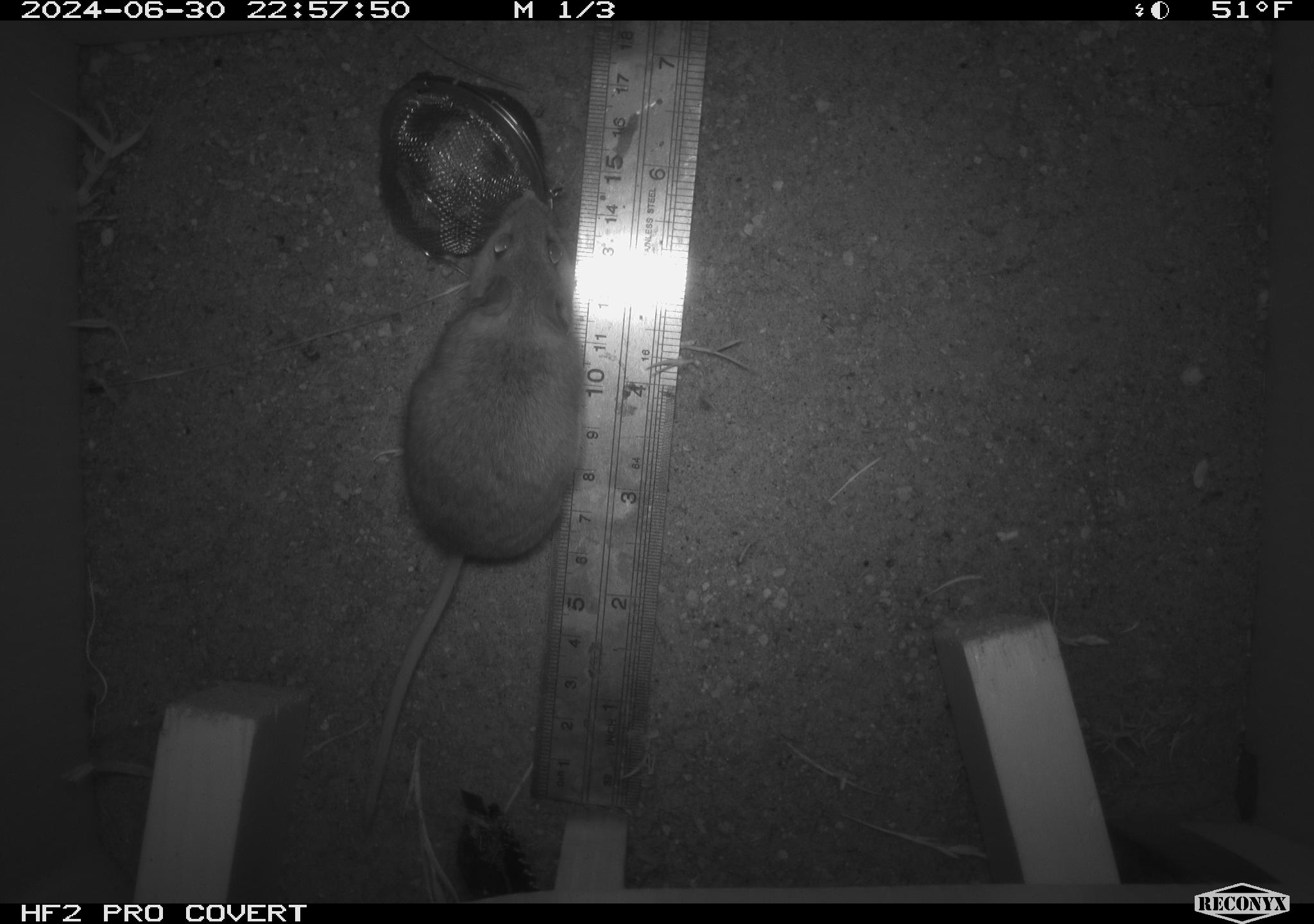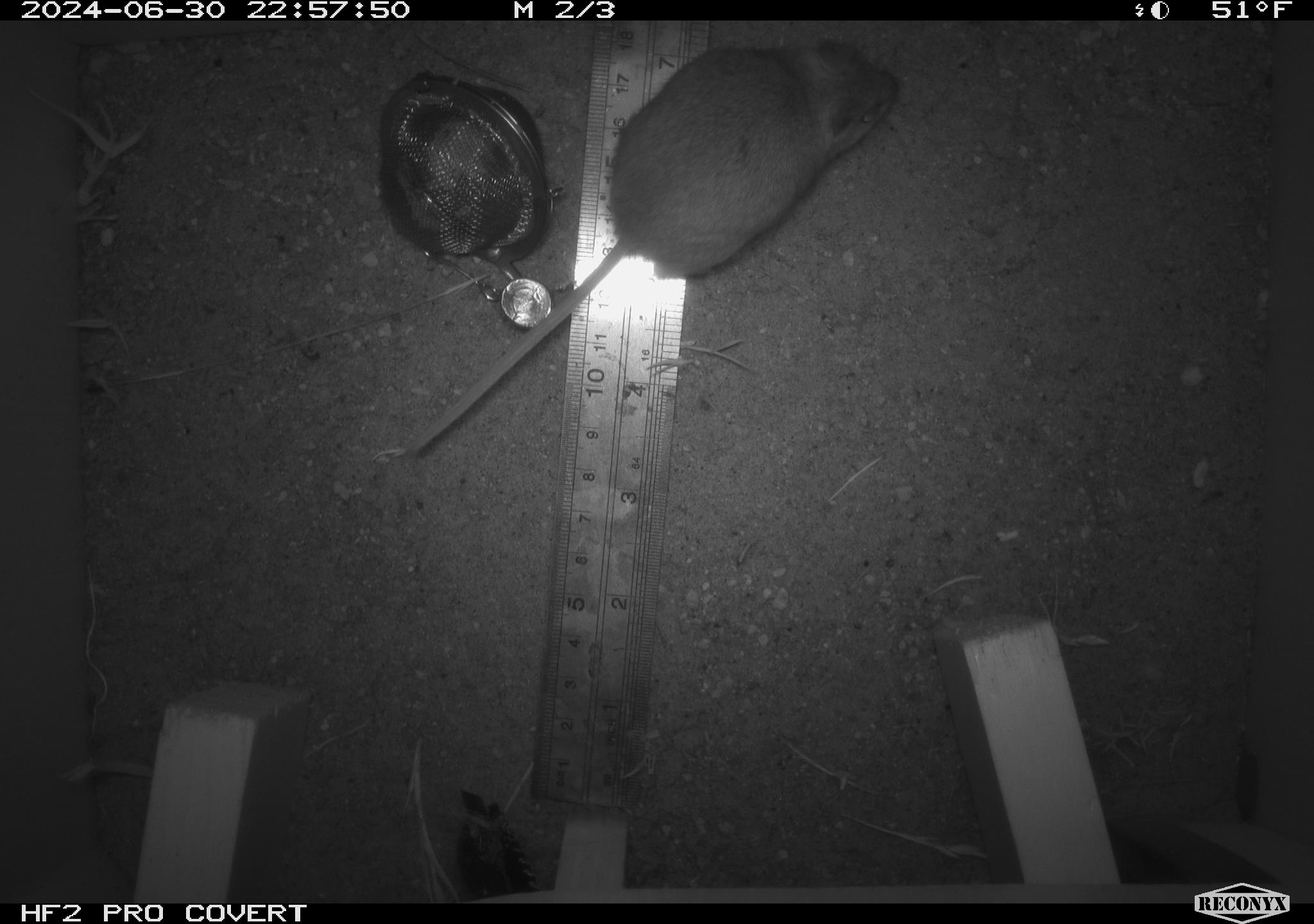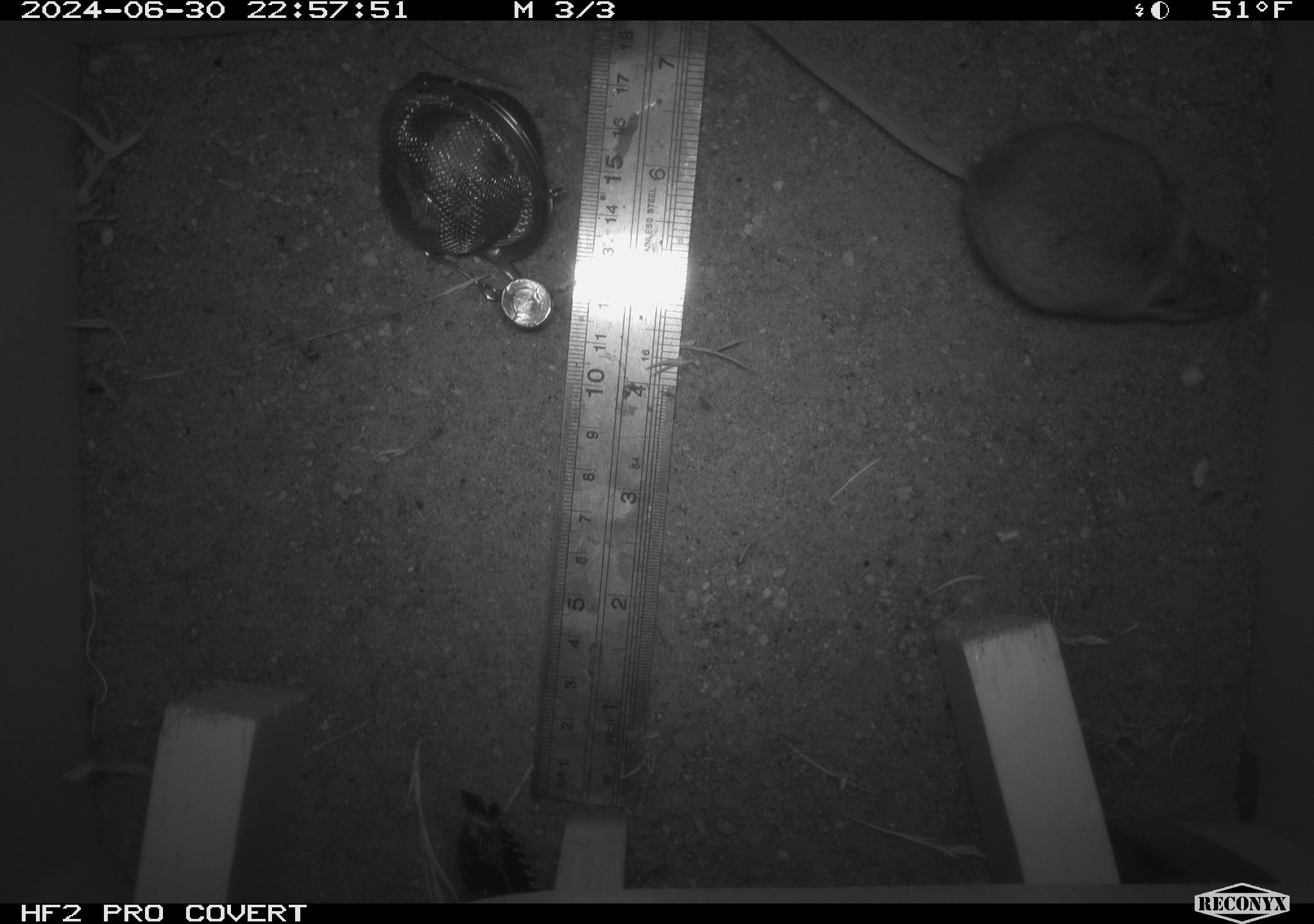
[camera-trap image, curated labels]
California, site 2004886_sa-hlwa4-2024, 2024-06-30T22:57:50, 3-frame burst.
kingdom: Animalia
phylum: Chordata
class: Mammalia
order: Rodentia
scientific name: Rodentia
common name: mouse species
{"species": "mouse species (Rodentia)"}